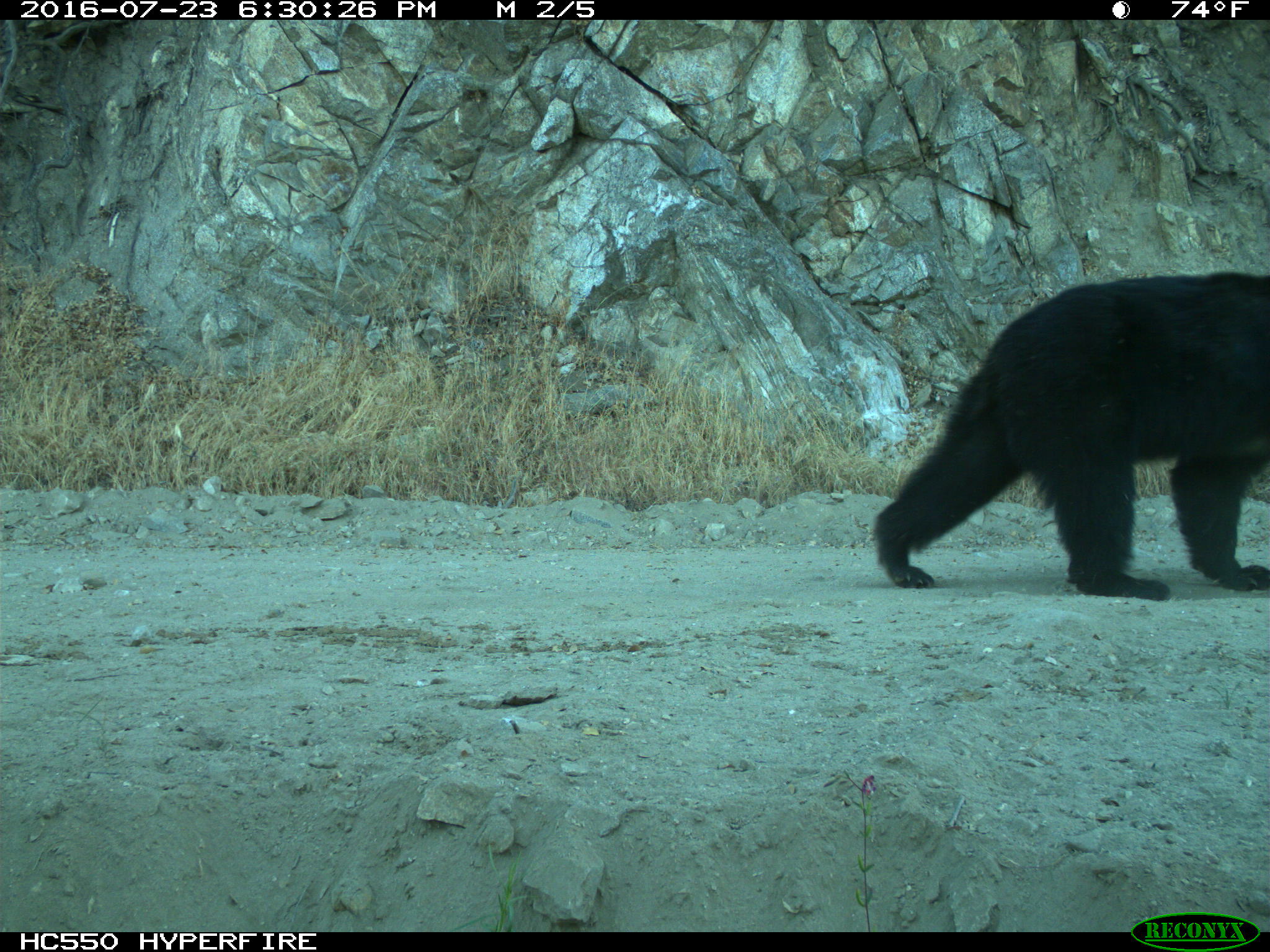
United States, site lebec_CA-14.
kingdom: Animalia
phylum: Chordata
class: Mammalia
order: Carnivora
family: Ursidae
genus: Ursus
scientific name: Ursus americanus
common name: american black bear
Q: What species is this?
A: Ursus americanus (american black bear).